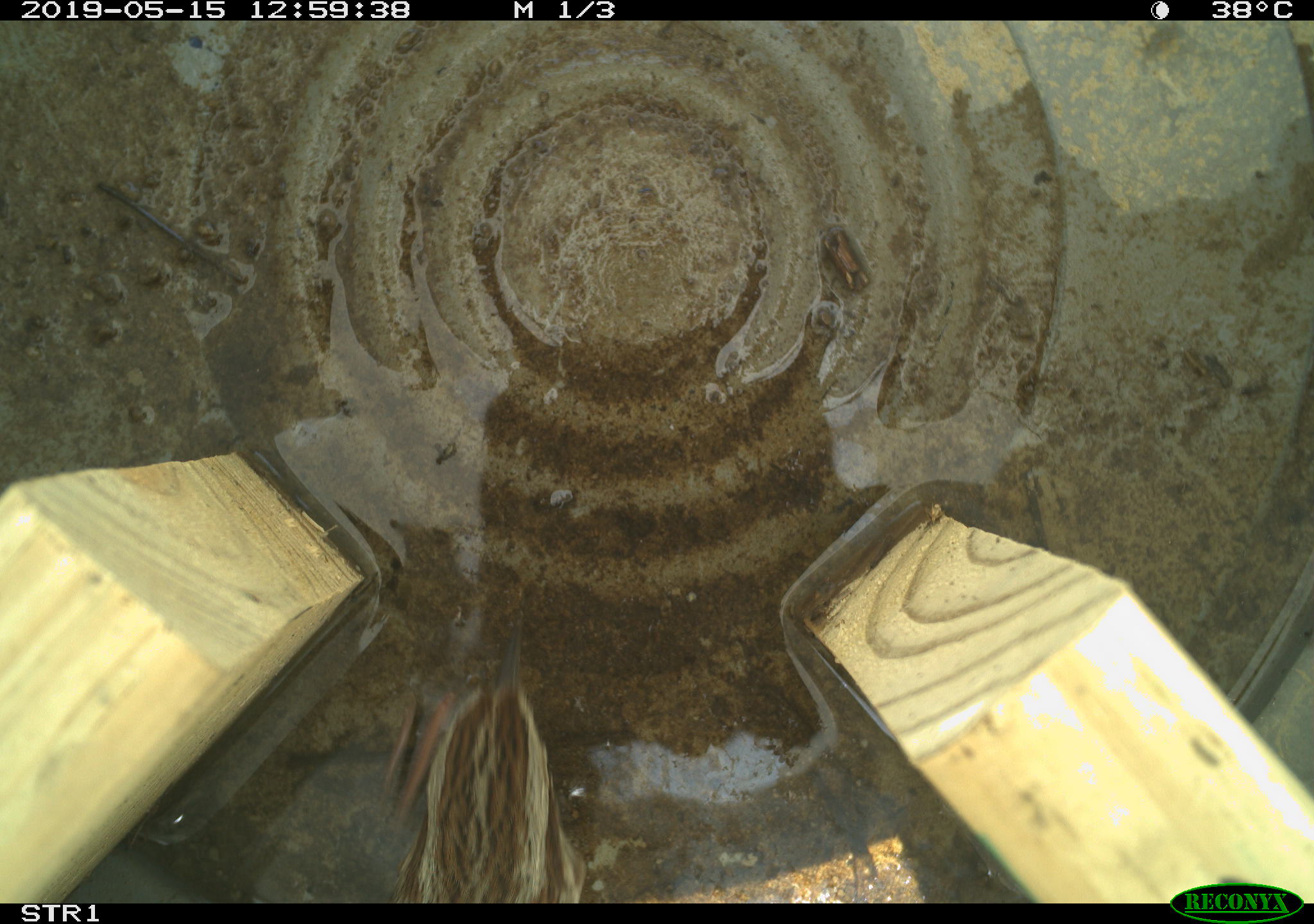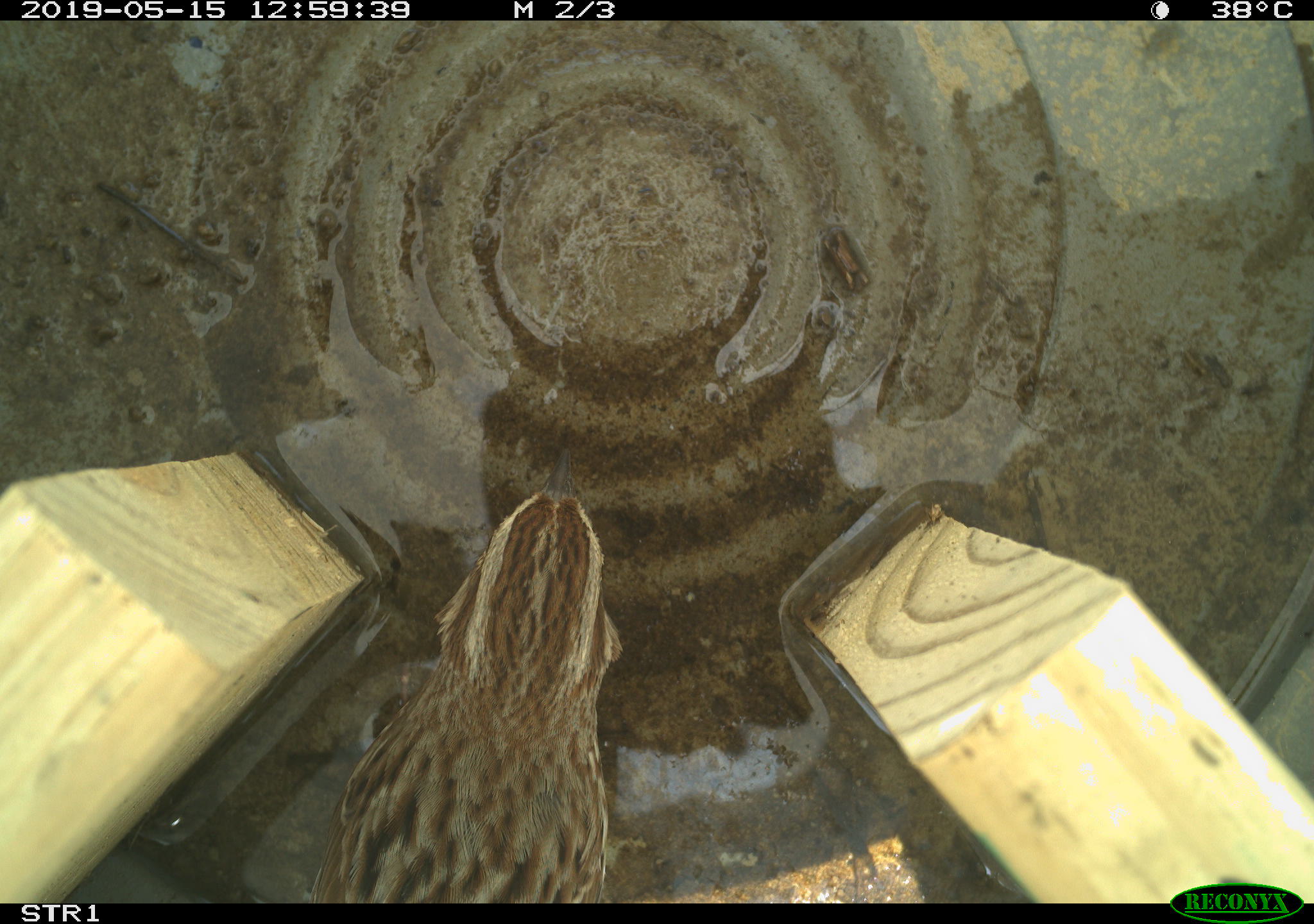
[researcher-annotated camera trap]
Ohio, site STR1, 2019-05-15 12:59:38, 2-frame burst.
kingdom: Animalia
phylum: Chordata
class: Aves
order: Passeriformes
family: Passerellidae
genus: Melospiza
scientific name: Melospiza melodia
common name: song sparrow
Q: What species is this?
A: Song sparrow (Melospiza melodia).